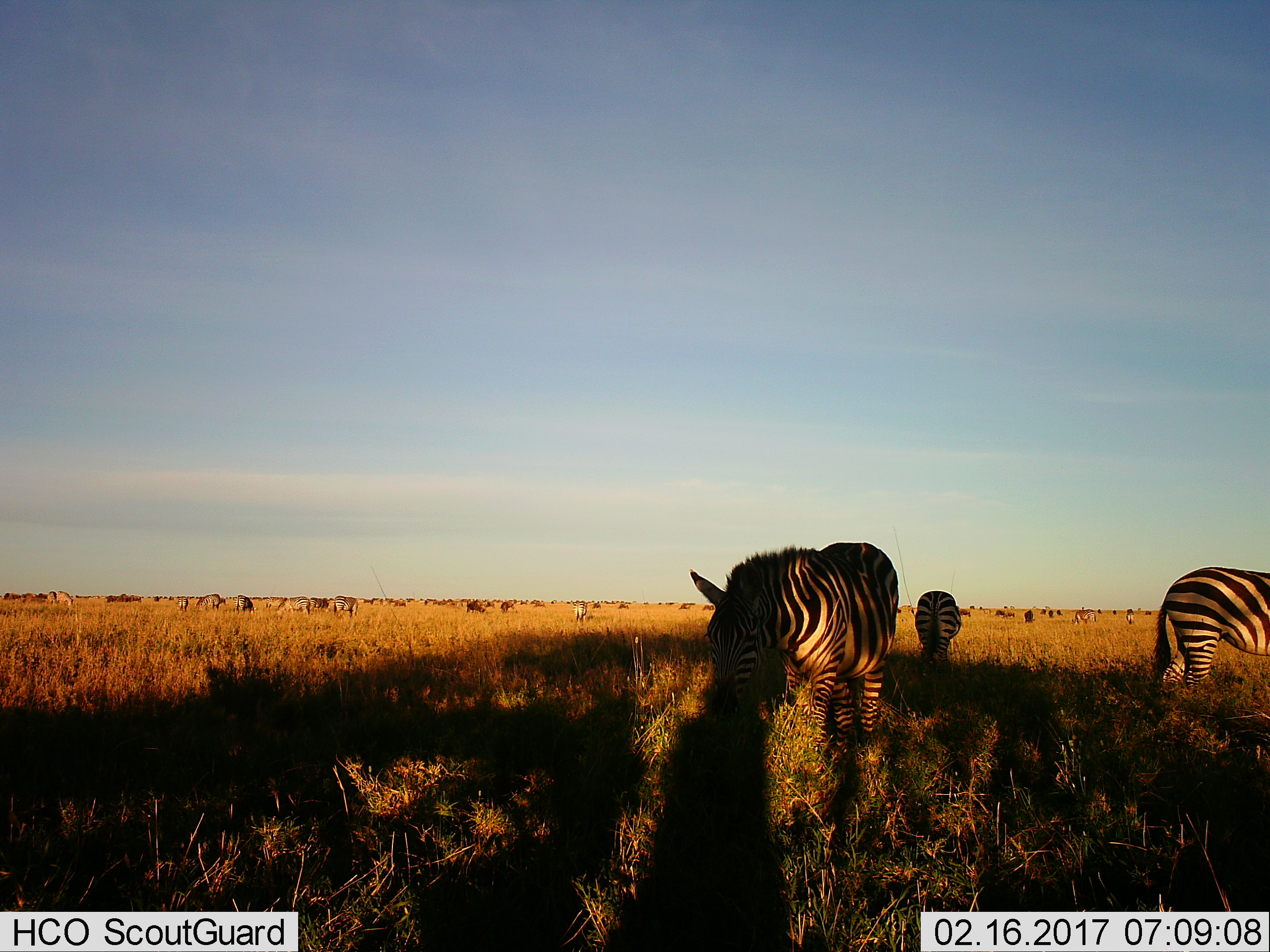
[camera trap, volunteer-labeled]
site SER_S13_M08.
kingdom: Animalia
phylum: Chordata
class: Mammalia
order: Artiodactyla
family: Bovidae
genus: Connochaetes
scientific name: Connochaetes taurinus taurinus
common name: blue wildebeest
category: wildebeestblue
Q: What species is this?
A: Wildebeestblue (blue wildebeest) (Connochaetes taurinus taurinus).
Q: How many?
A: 11-50.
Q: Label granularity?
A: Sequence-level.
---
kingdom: Animalia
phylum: Chordata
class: Mammalia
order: Perissodactyla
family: Equidae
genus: Equus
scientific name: Equus quagga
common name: plains zebra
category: zebraplains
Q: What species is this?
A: Zebraplains (plains zebra) (Equus quagga).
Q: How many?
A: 11-50.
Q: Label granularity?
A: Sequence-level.